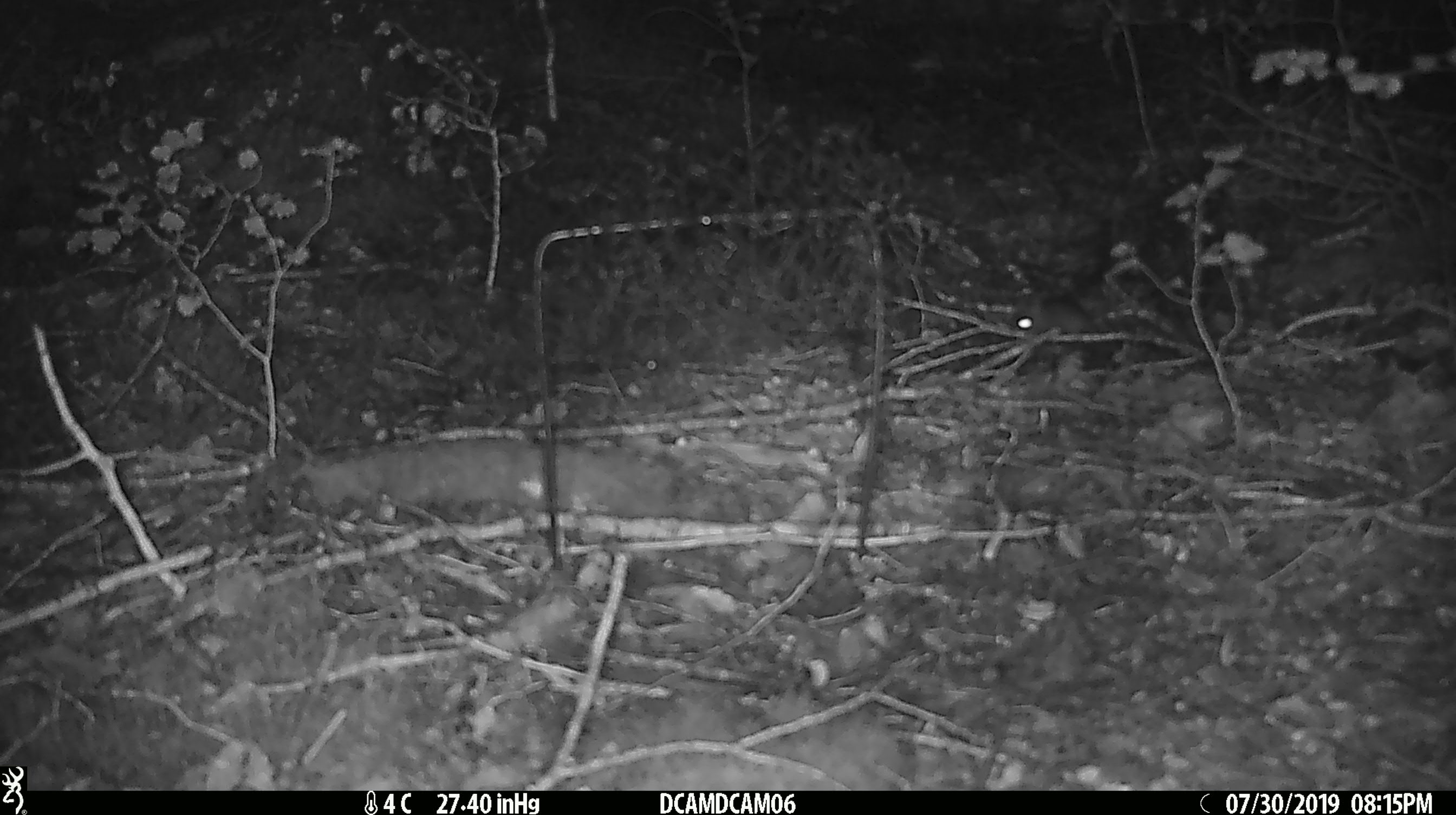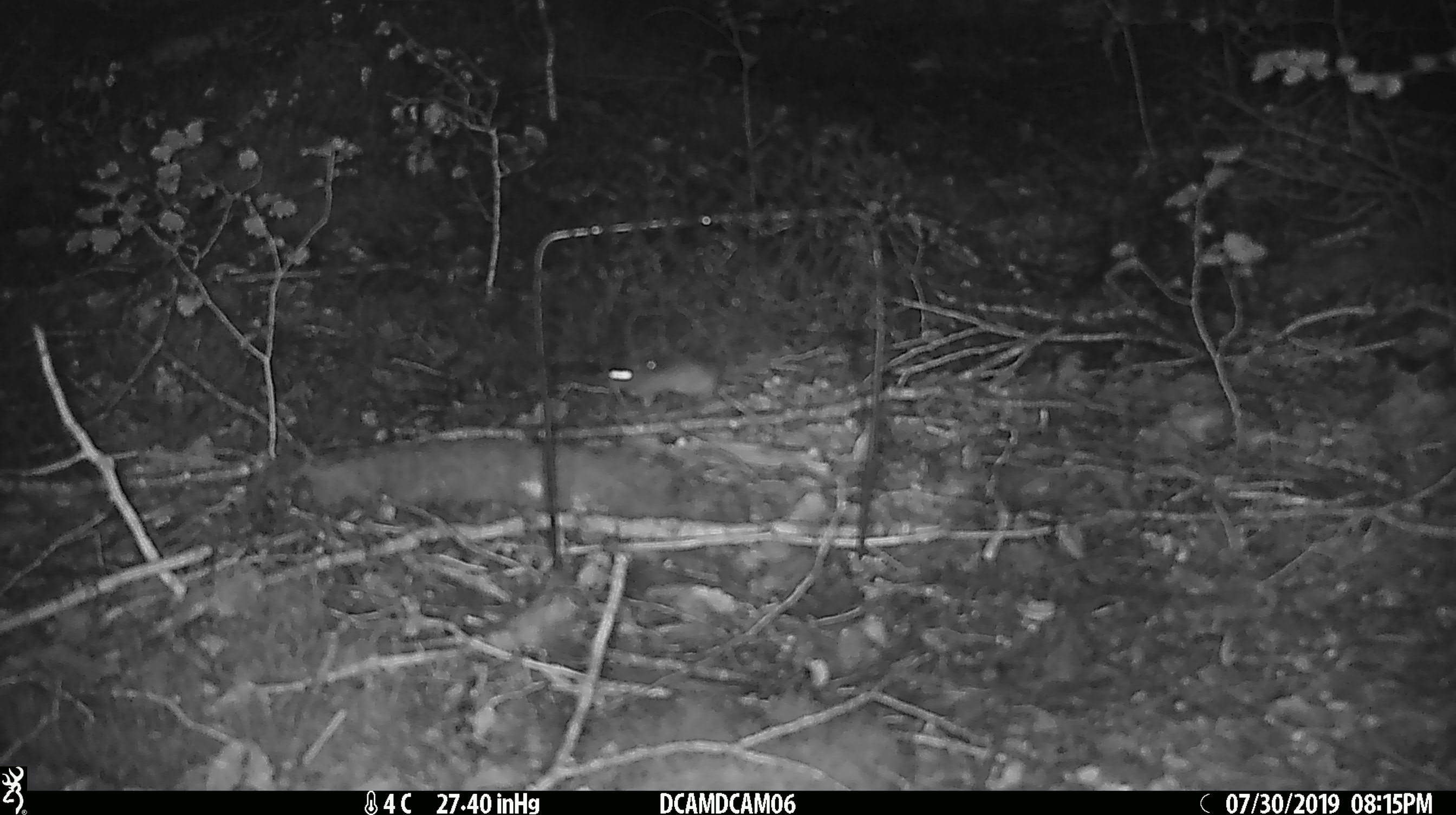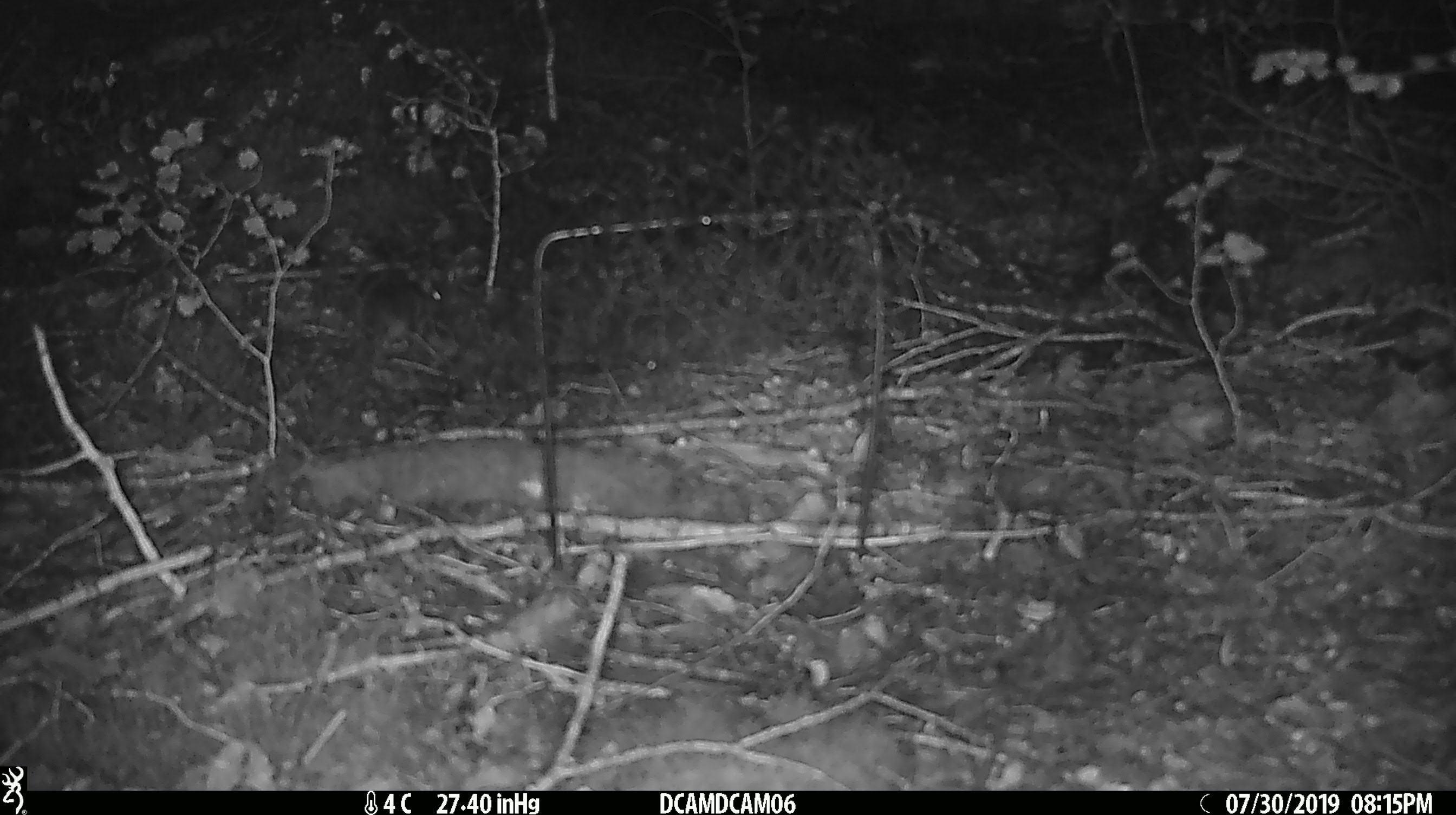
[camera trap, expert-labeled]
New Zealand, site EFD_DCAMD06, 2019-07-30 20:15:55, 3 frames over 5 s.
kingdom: Animalia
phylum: Chordata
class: Mammalia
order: Rodentia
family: Muridae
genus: Mus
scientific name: Mus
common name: mouse